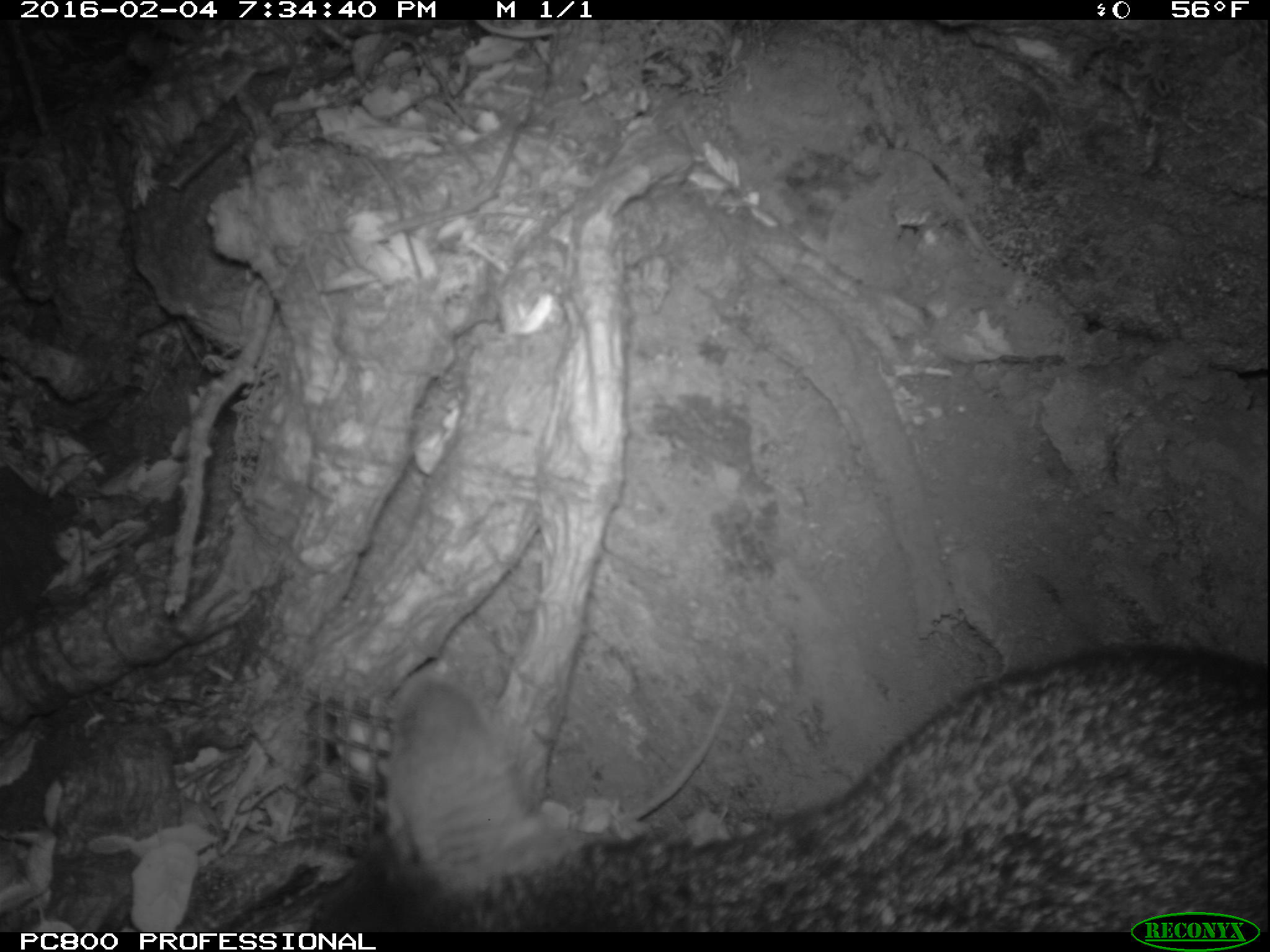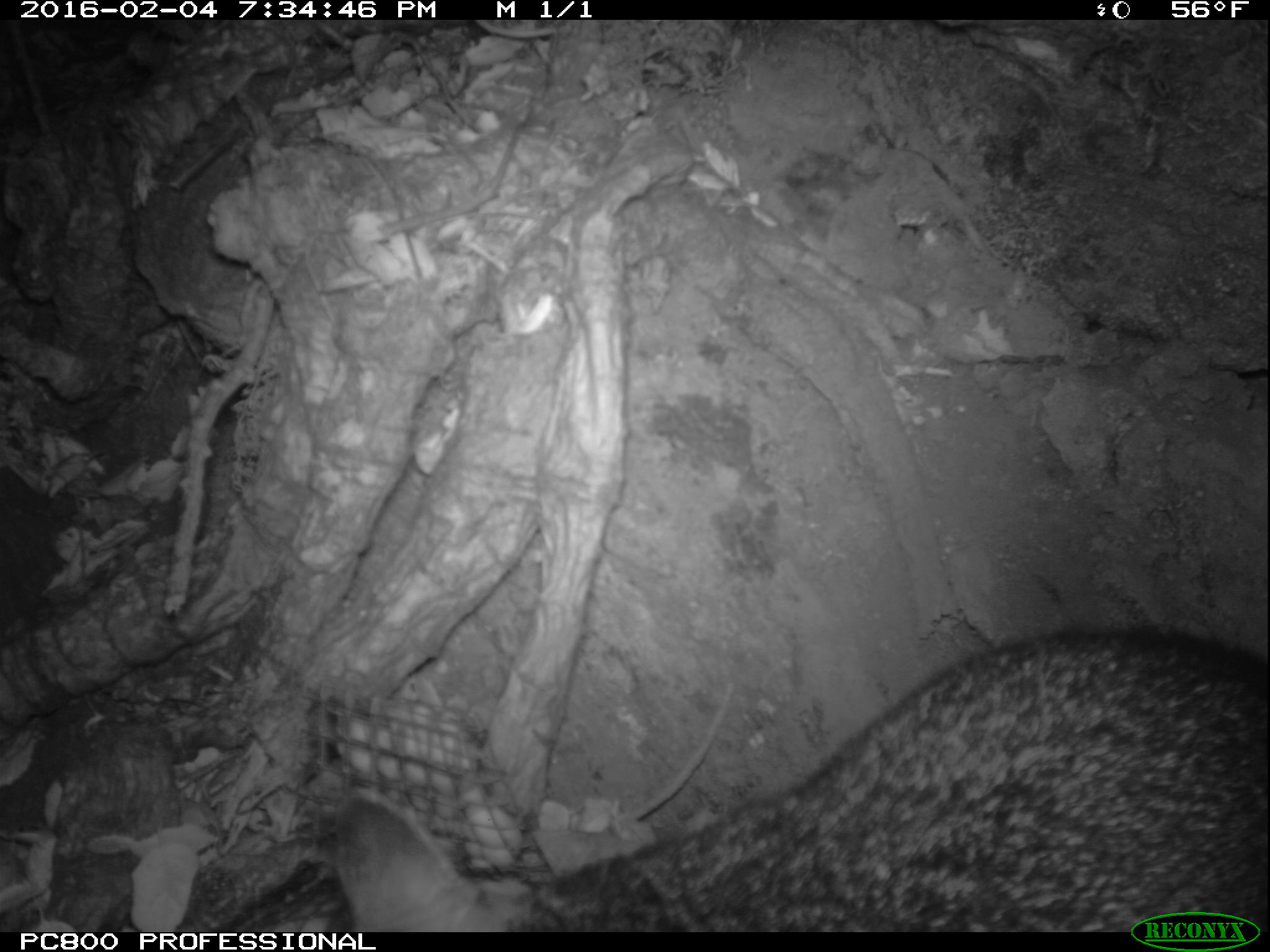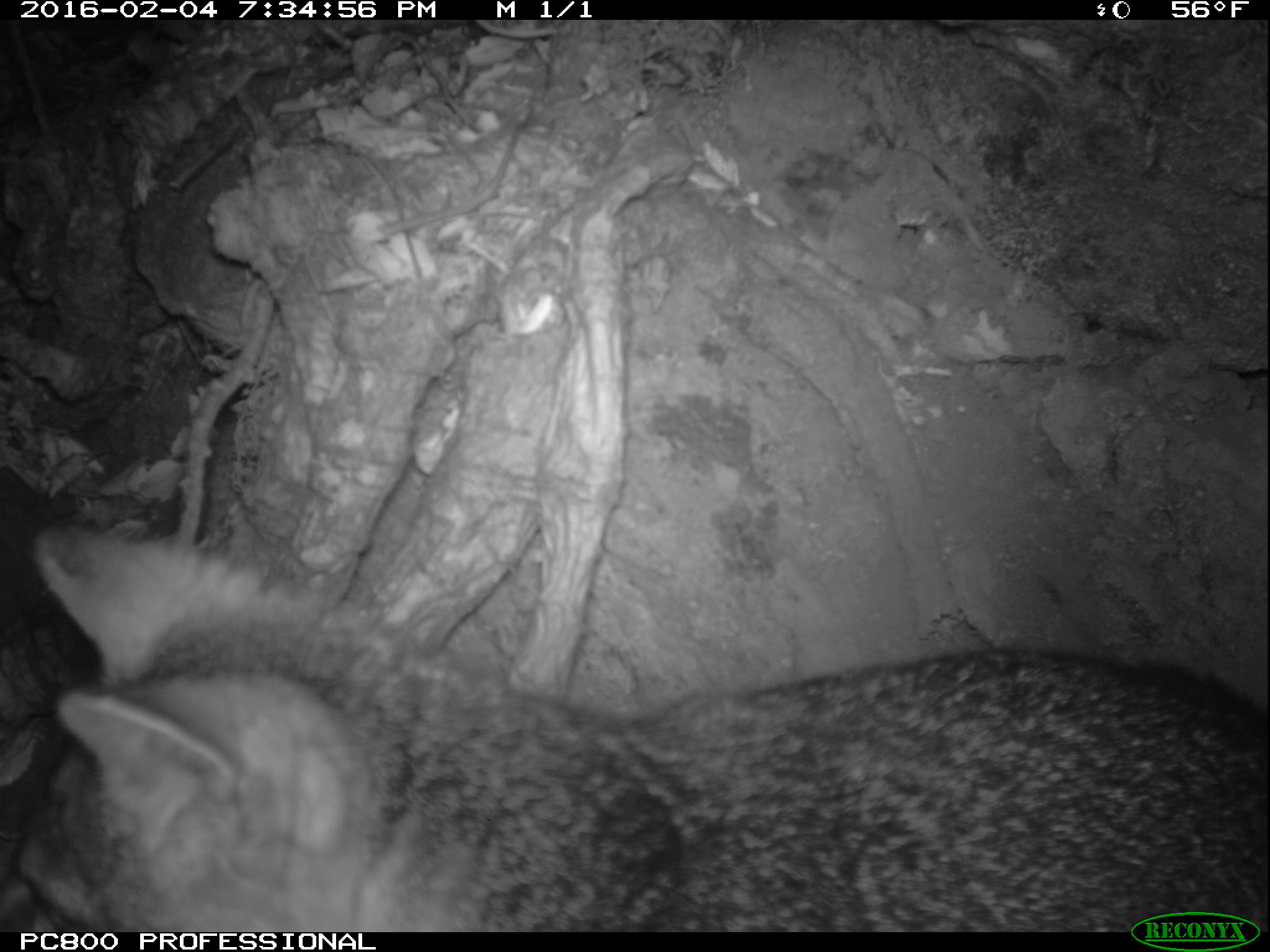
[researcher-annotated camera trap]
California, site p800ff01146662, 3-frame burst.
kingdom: Animalia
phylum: Chordata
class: Mammalia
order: Carnivora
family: Canidae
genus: Urocyon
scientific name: Urocyon littoralis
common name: island fox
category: fox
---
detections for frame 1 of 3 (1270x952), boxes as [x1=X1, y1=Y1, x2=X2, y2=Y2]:
fox: [x1=307, y1=644, x2=1269, y2=932]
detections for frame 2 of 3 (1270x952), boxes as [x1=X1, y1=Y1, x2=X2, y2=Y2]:
fox: [x1=334, y1=624, x2=1269, y2=932]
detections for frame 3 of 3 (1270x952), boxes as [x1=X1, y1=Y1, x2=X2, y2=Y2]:
fox: [x1=0, y1=522, x2=1269, y2=932]